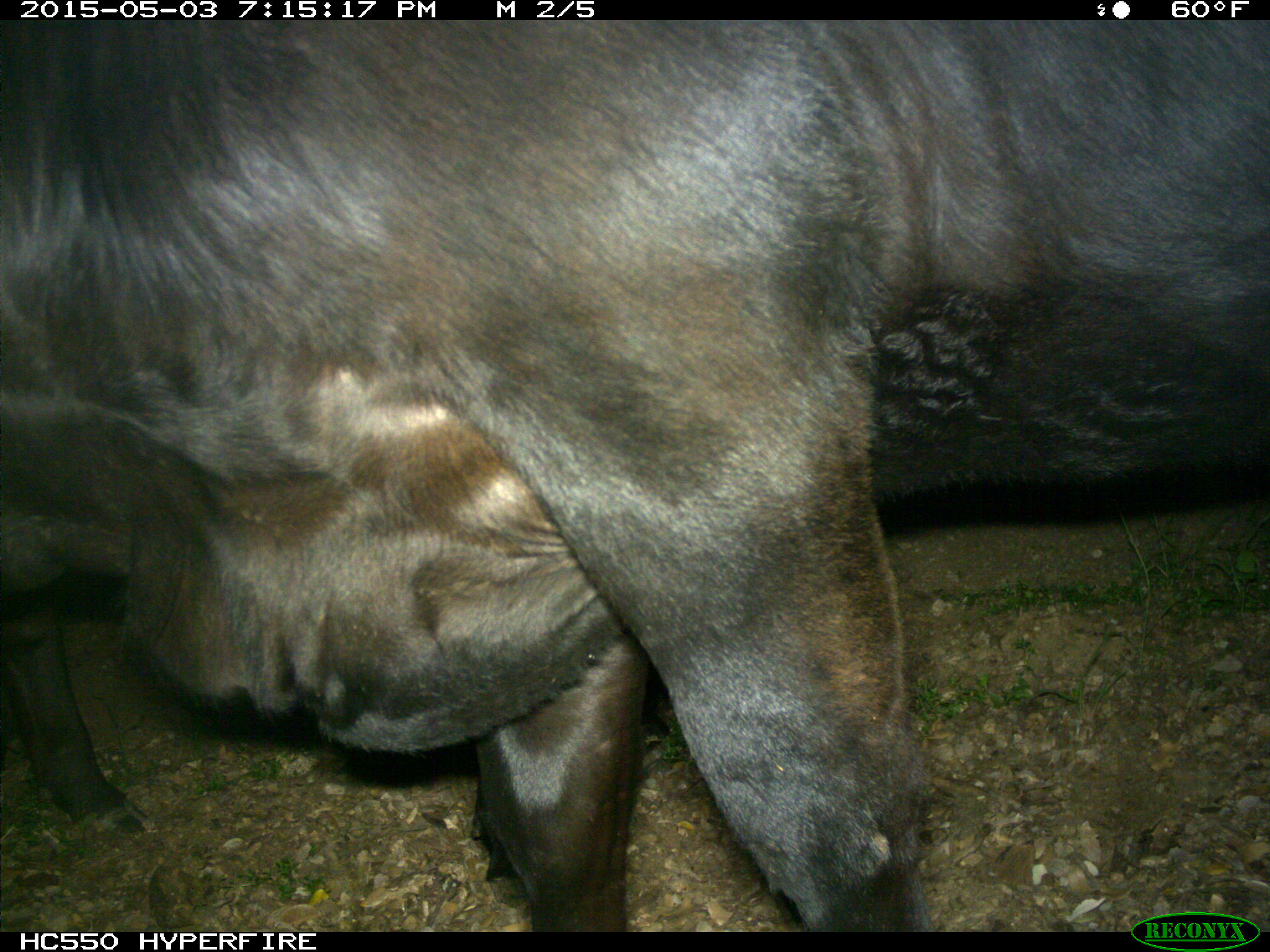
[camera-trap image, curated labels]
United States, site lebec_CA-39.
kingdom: Animalia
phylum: Chordata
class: Mammalia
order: Artiodactyla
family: Bovidae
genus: Bos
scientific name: Bos taurus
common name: domestic cow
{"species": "Bos taurus (domestic cow)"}